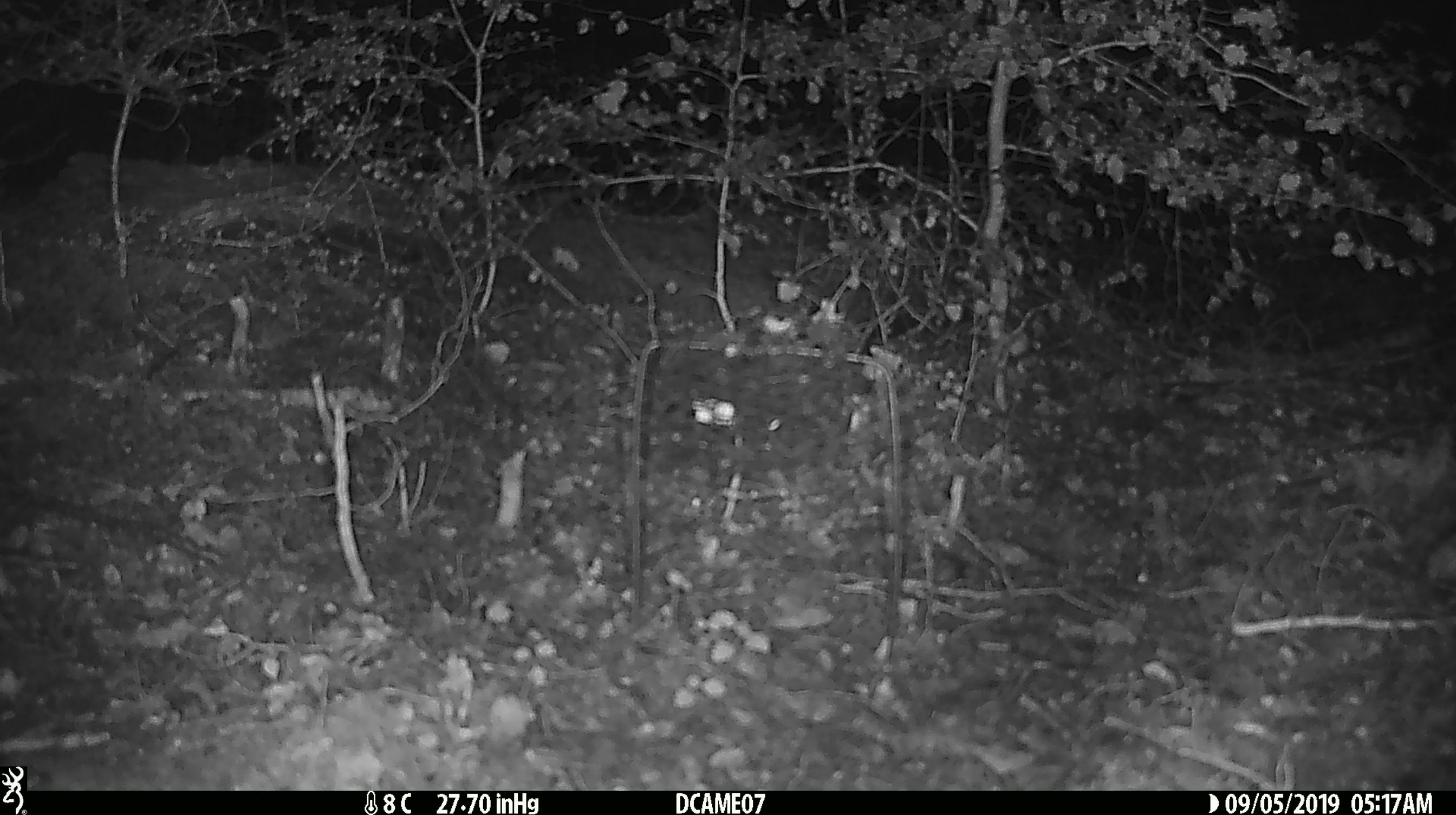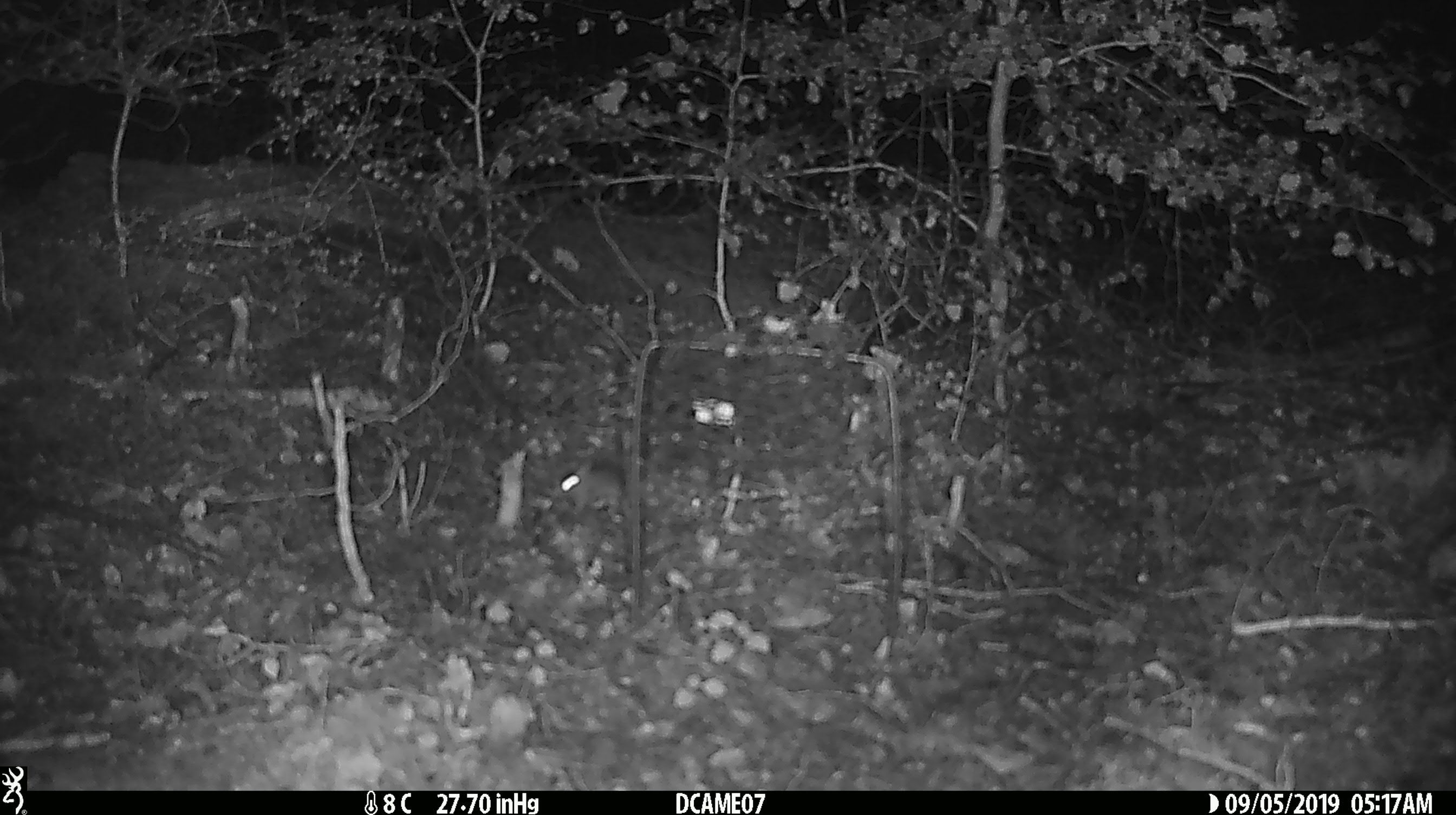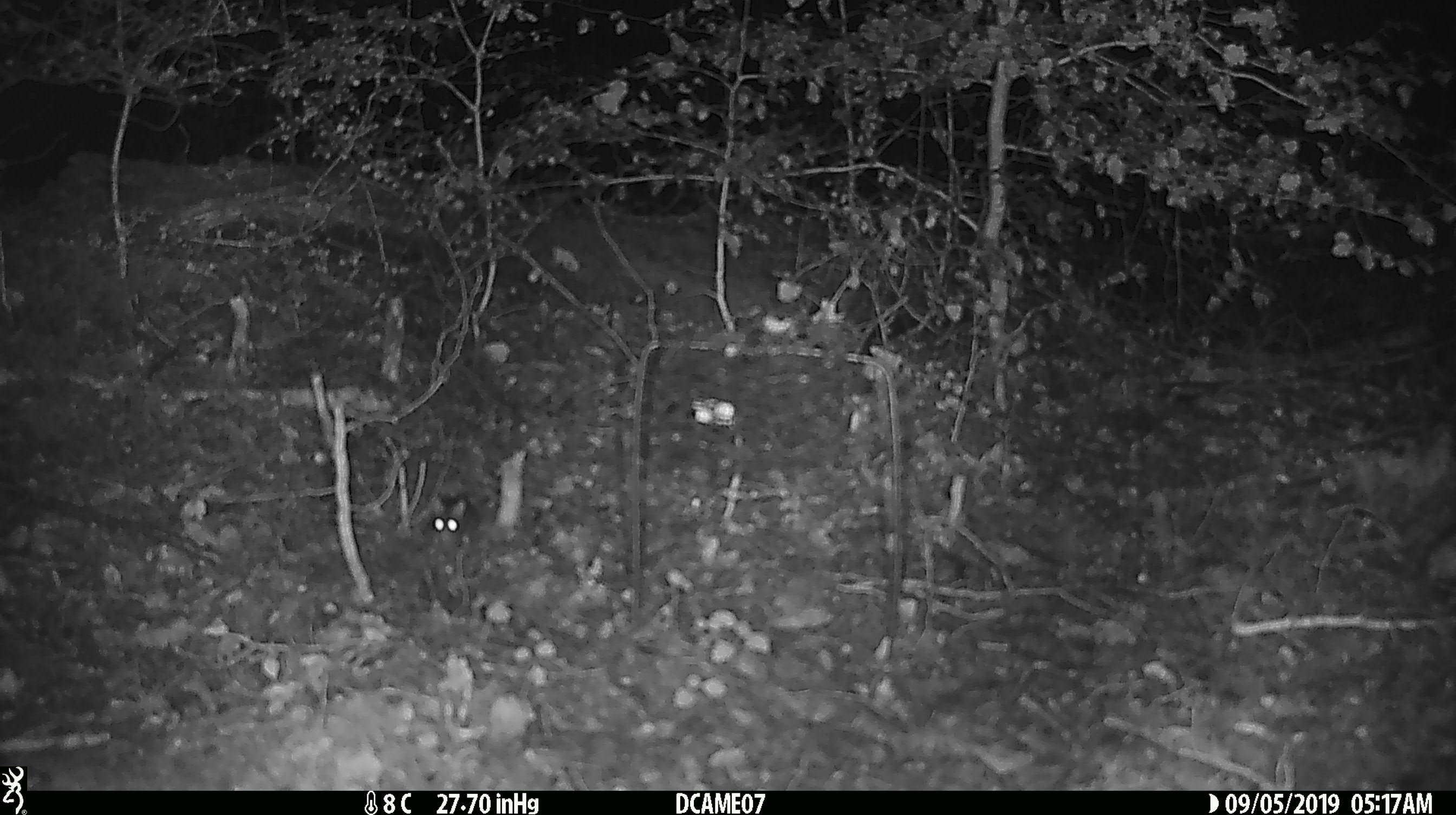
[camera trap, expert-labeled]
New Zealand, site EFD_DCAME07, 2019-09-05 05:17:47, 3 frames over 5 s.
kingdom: Animalia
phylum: Chordata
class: Mammalia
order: Rodentia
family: Muridae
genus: Mus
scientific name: Mus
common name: mouse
Mouse (Mus).